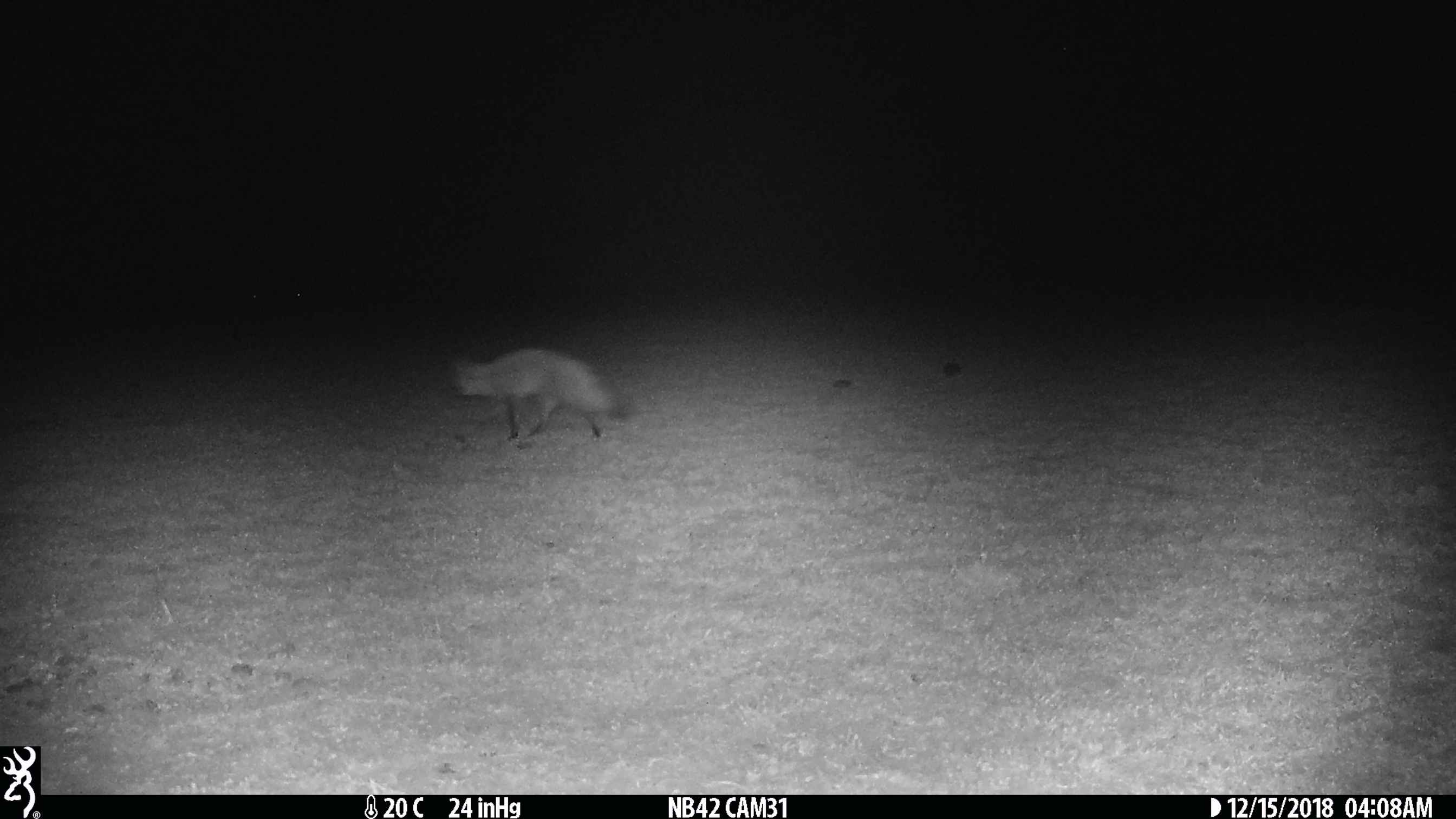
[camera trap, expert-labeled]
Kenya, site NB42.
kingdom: Animalia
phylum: Chordata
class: Mammalia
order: Carnivora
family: Canidae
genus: Otocyon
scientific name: Otocyon megalotis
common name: bat-eared fox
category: bateared fox